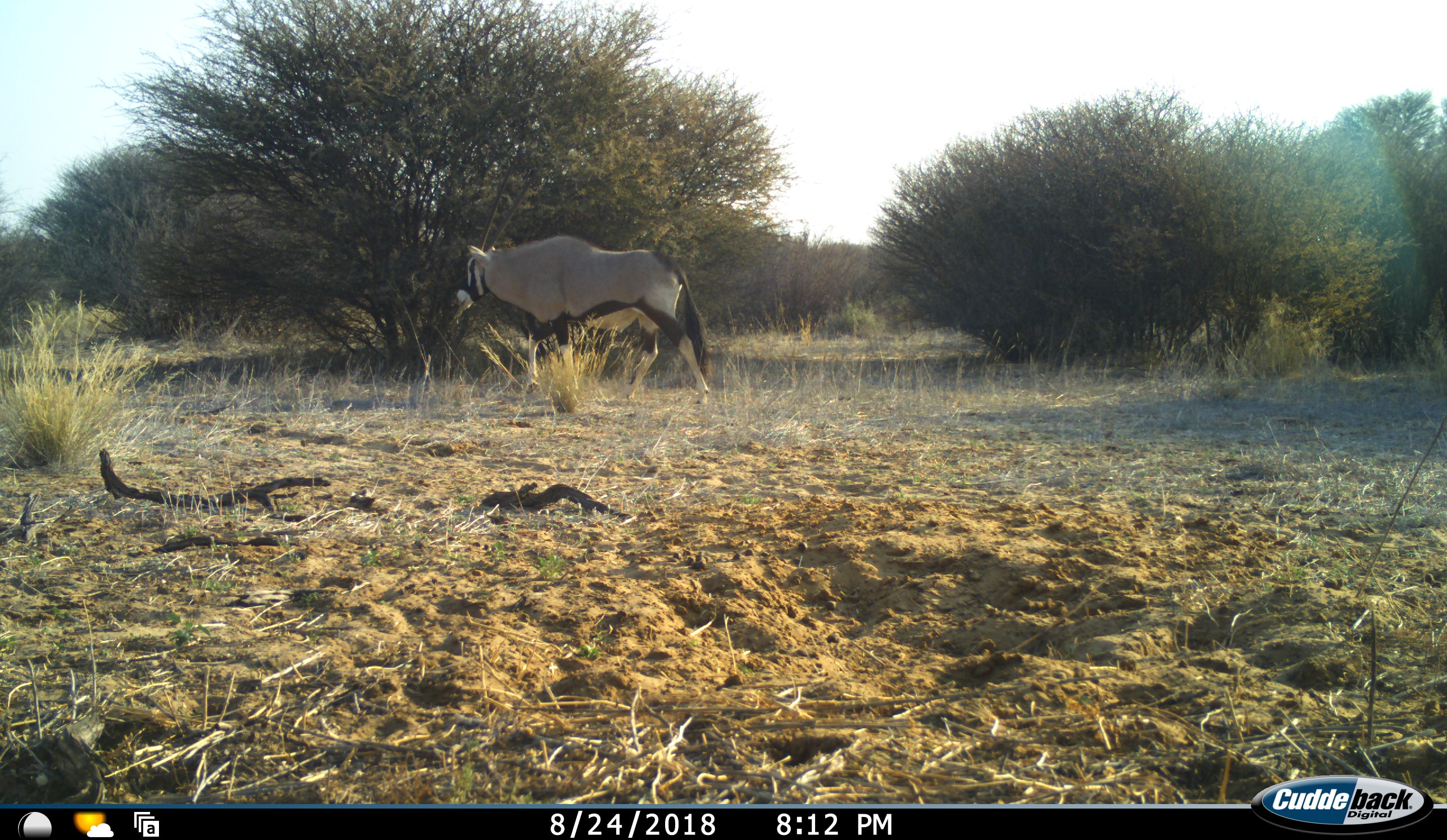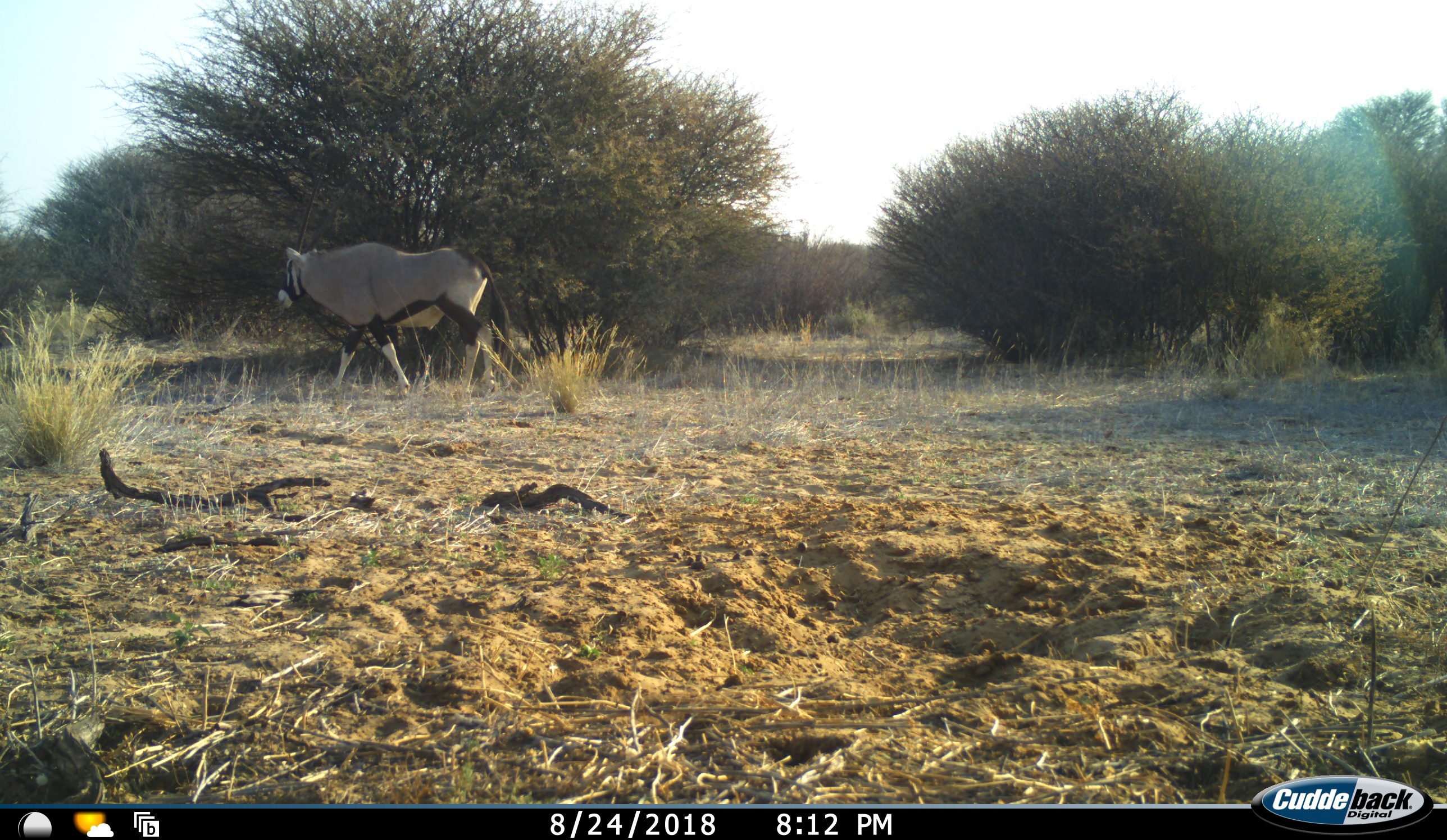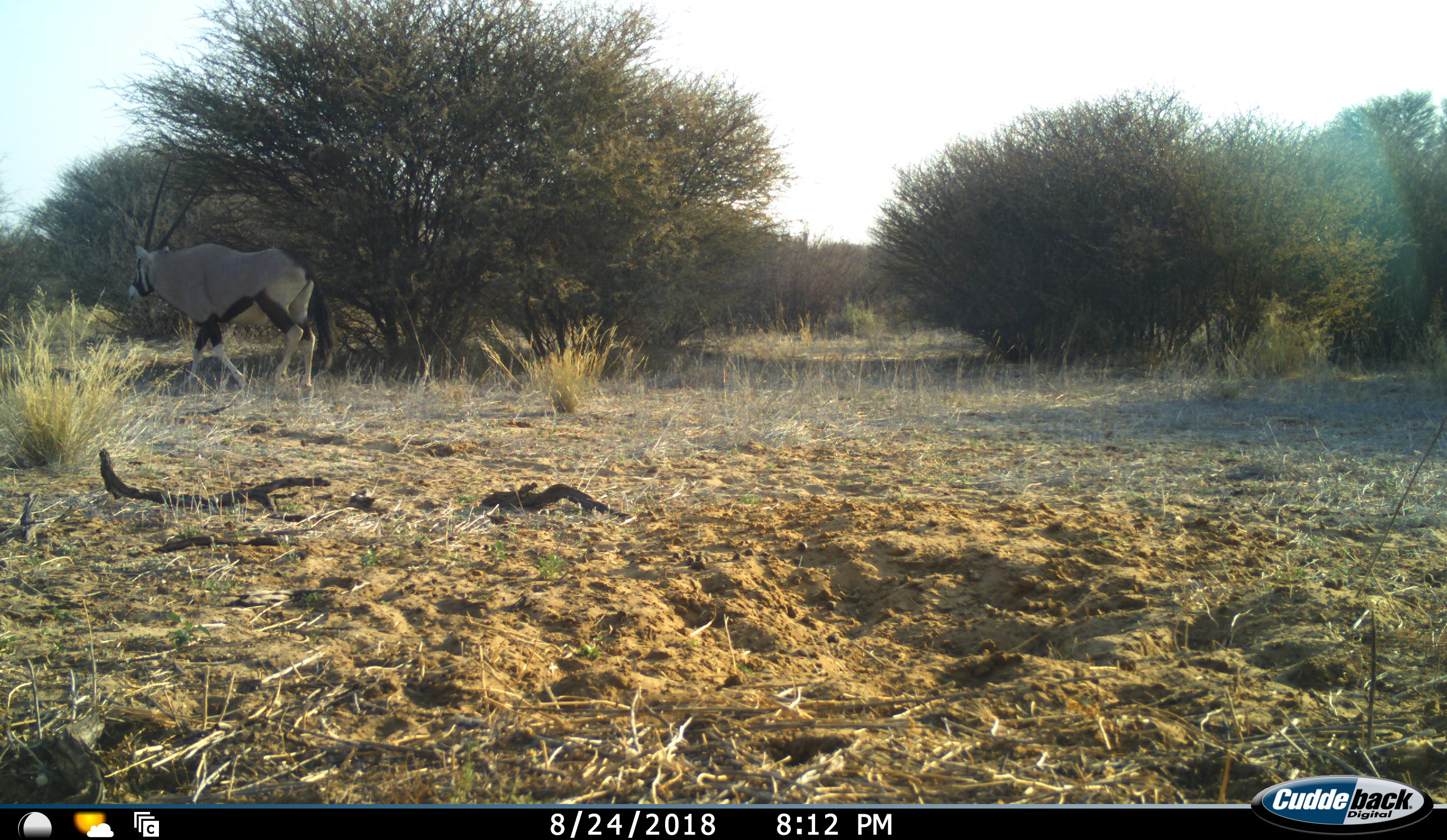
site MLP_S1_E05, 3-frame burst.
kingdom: Animalia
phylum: Chordata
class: Mammalia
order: Artiodactyla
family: Bovidae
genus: Oryx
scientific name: Oryx gazella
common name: gemsbok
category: oryx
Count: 1.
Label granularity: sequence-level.